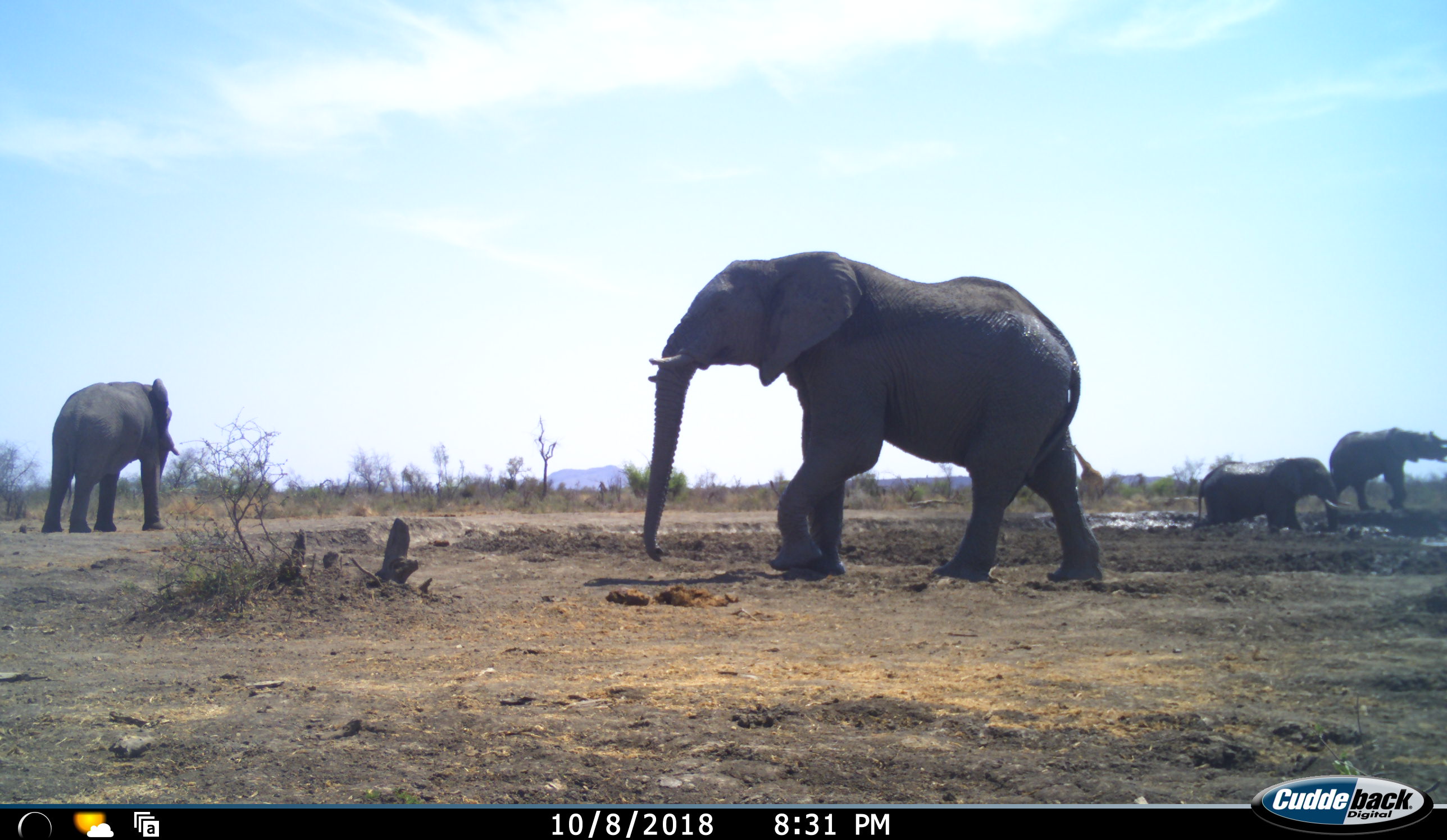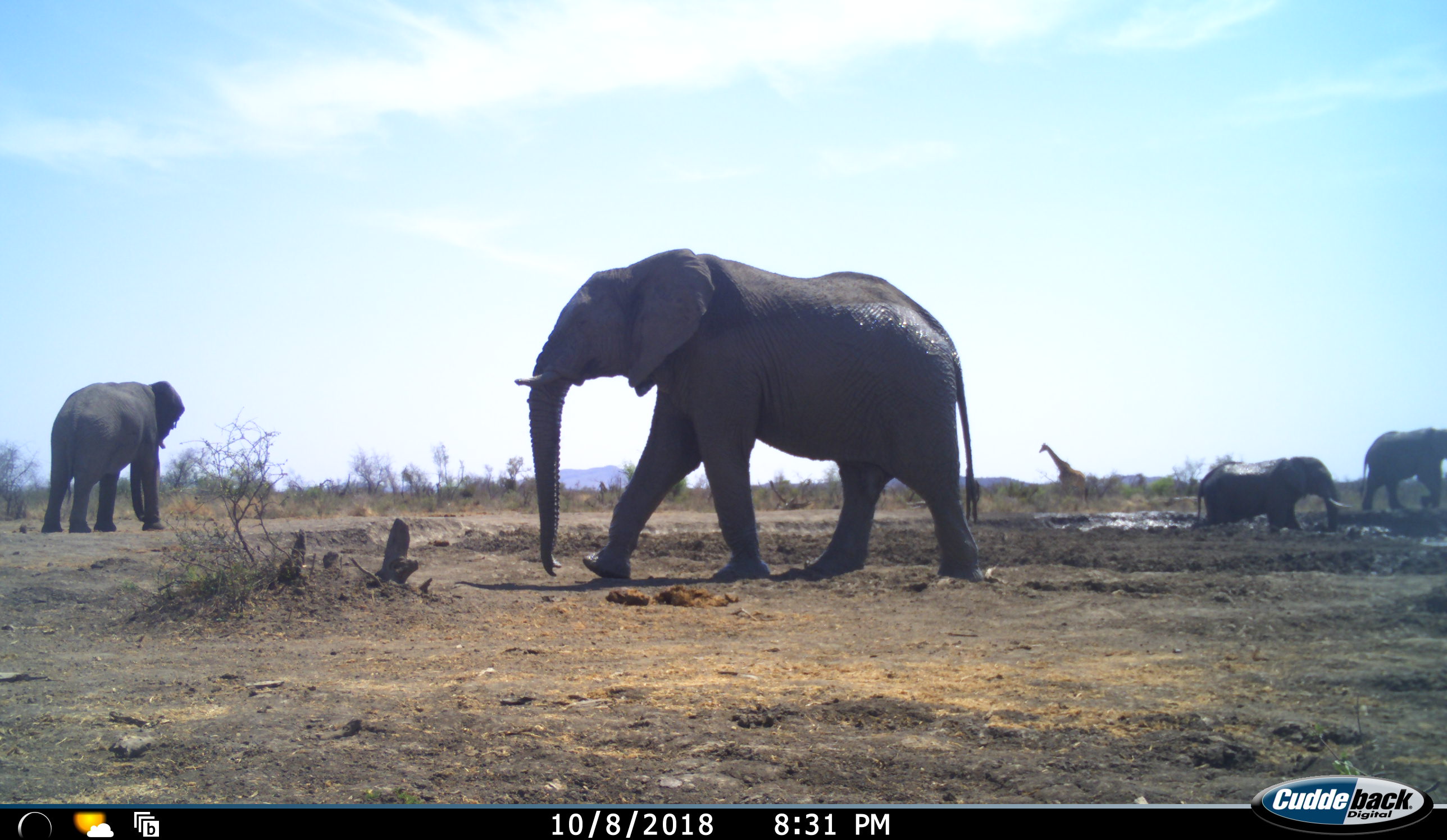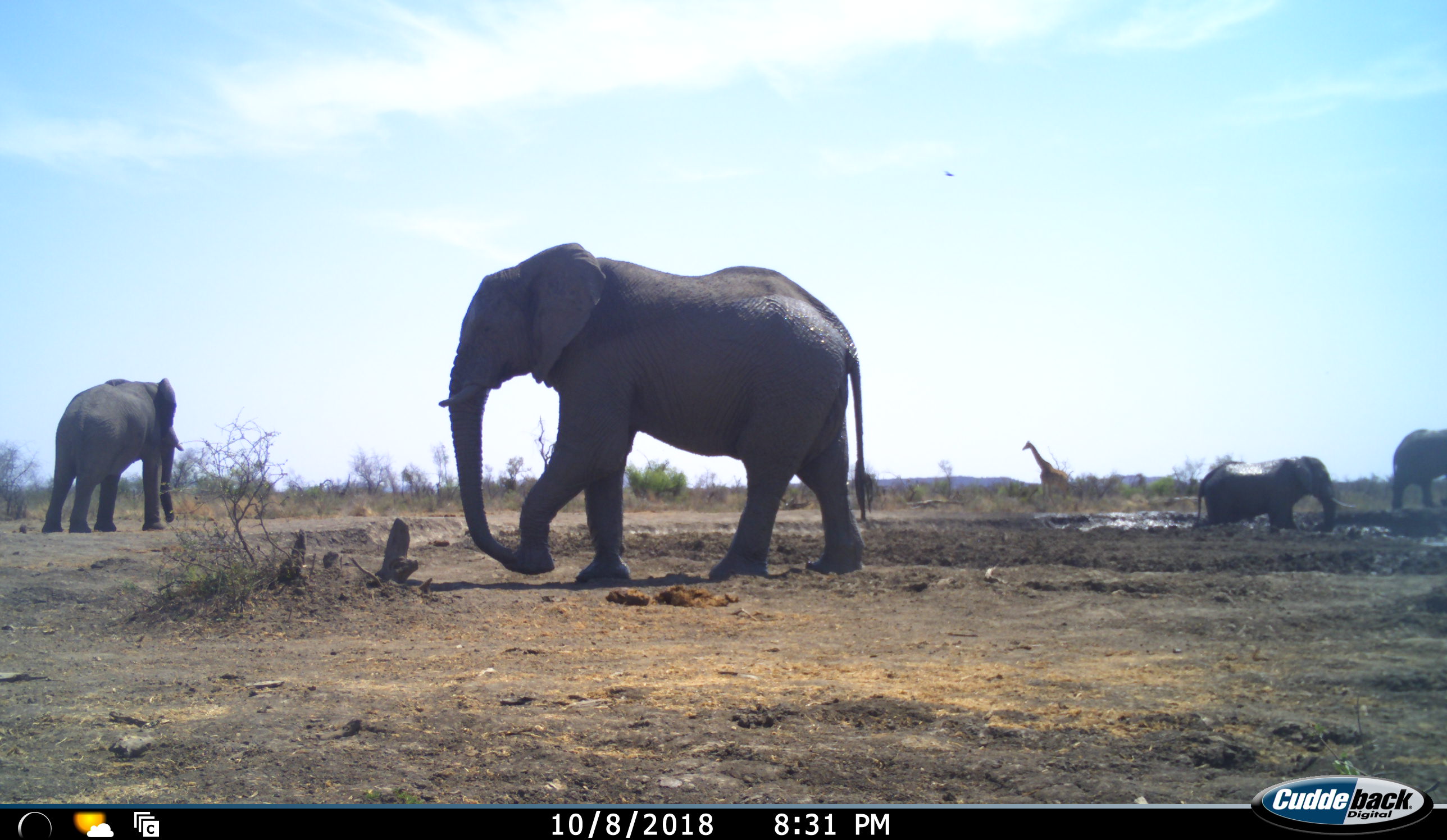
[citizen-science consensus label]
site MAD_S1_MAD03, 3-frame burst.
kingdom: Animalia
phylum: Chordata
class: Mammalia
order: Proboscidea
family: Elephantidae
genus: Loxodonta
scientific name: Loxodonta africana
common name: african bush elephant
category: elephant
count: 4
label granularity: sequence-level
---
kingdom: Animalia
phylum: Chordata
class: Mammalia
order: Artiodactyla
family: Giraffidae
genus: Giraffa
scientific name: Giraffa camelopardalis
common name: giraffe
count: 1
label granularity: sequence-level